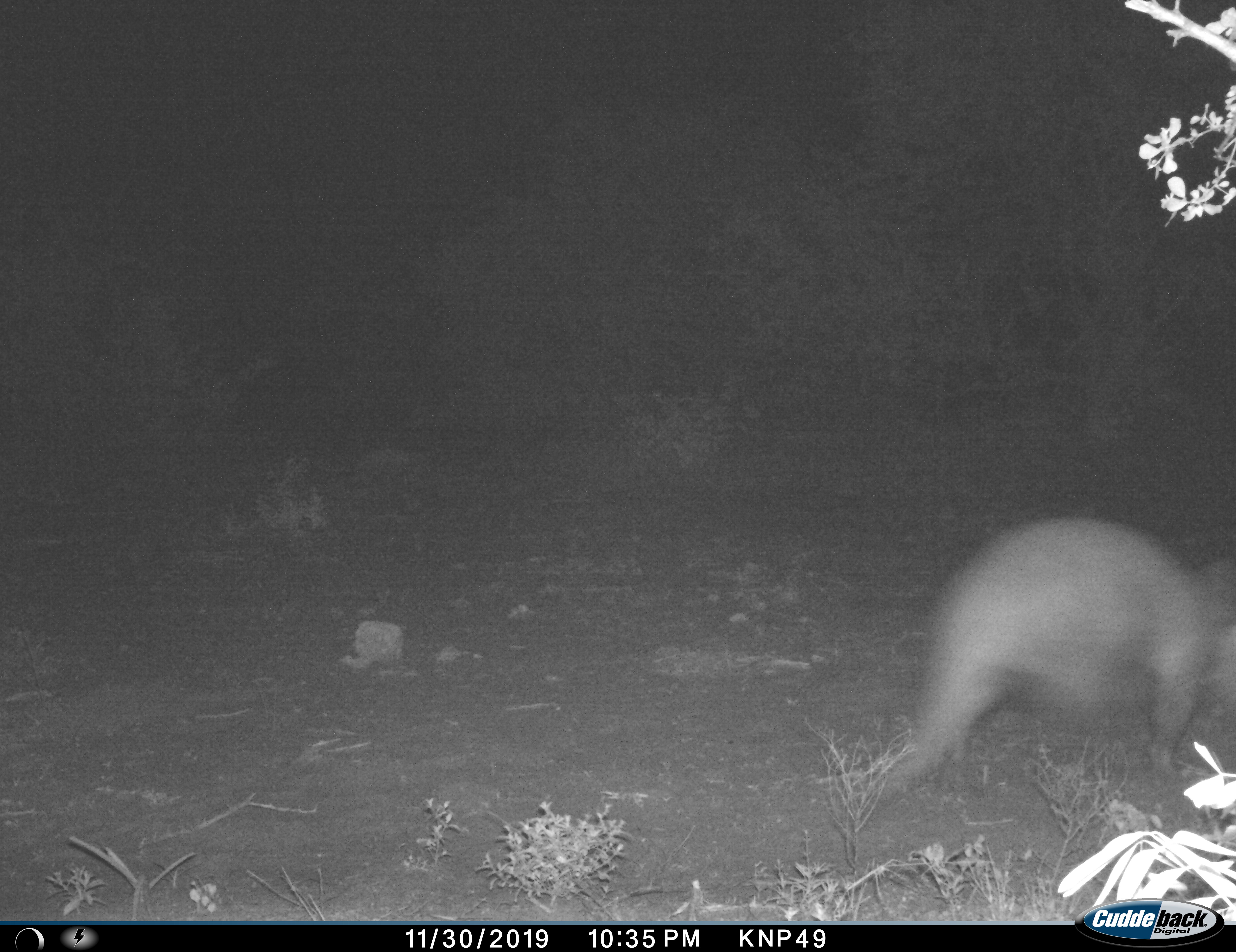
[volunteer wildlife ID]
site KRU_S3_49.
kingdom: Animalia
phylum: Chordata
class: Mammalia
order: Tubulidentata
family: Orycteropodidae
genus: Orycteropus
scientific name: Orycteropus afer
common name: aardvark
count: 1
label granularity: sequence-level